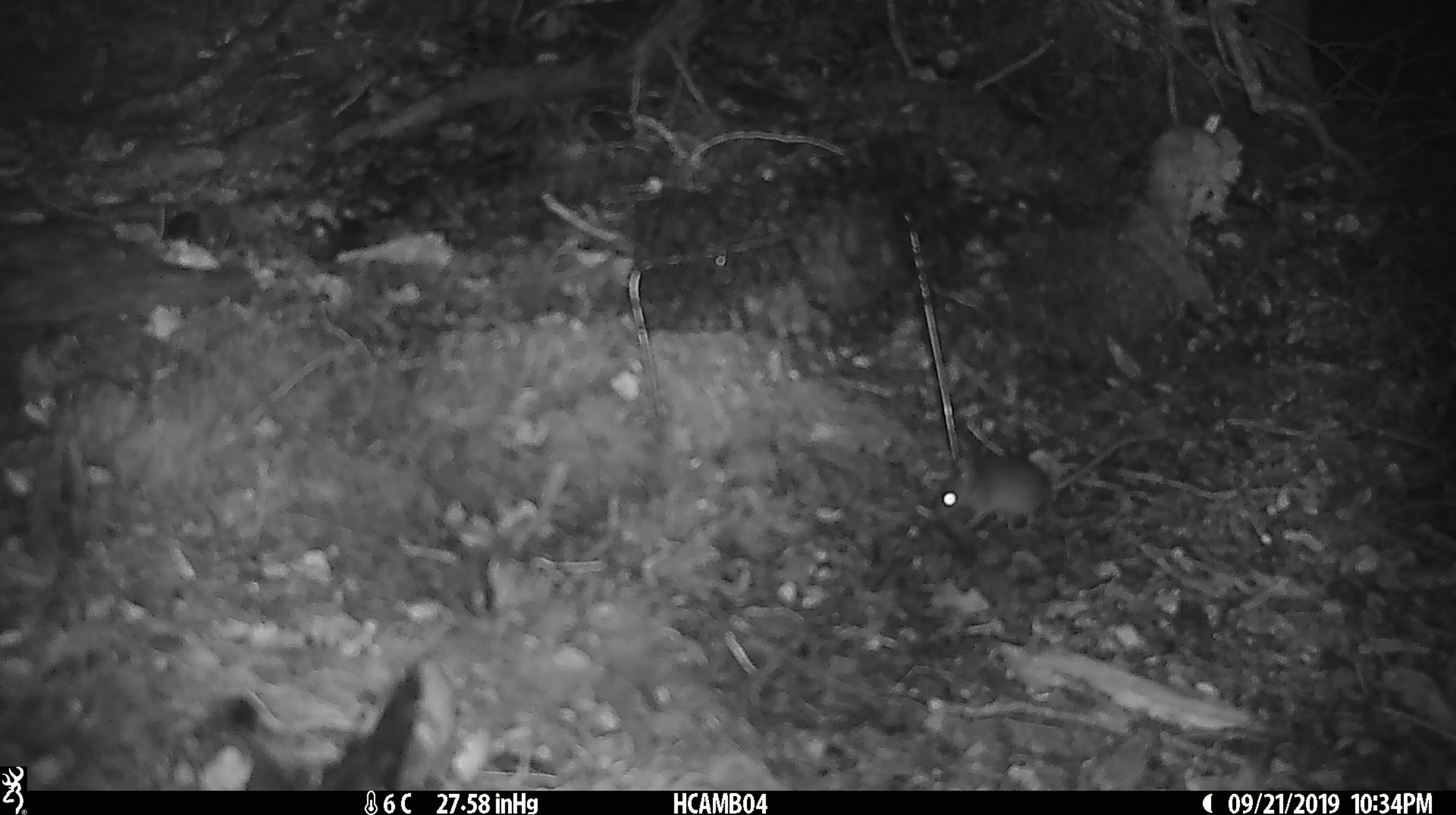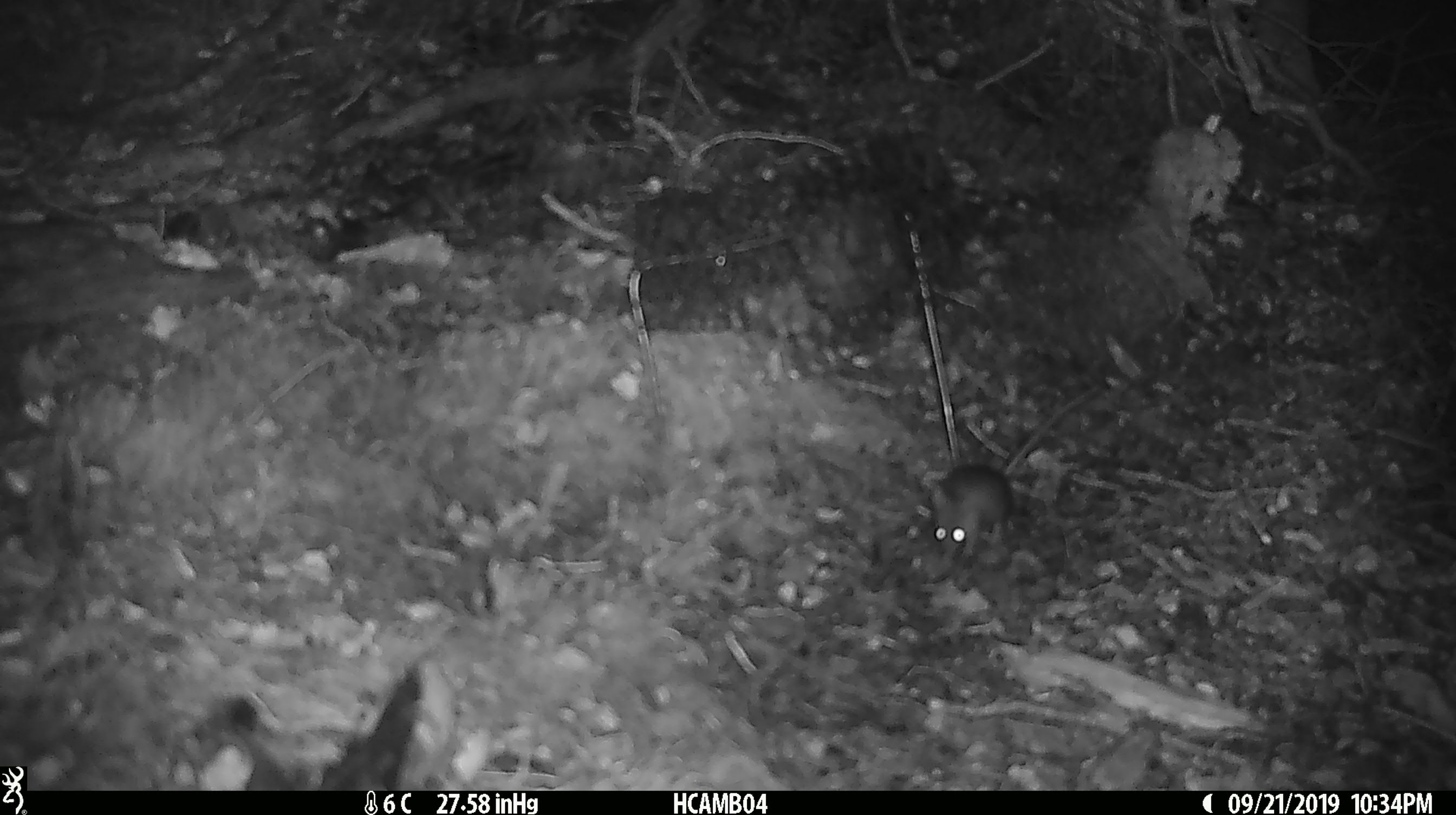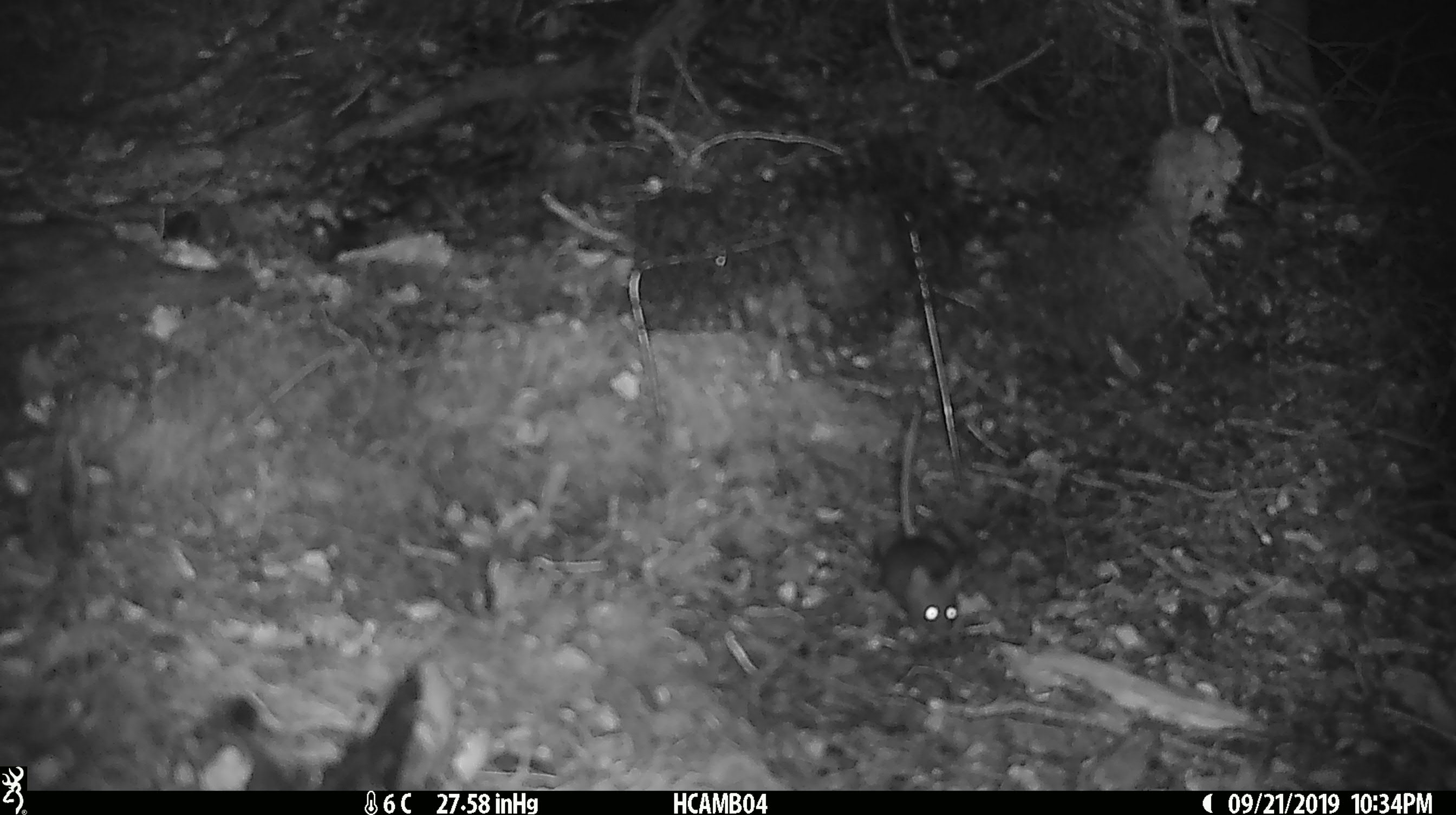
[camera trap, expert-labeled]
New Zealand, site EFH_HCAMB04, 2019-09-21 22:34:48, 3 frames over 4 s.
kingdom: Animalia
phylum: Chordata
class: Mammalia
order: Rodentia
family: Muridae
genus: Mus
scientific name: Mus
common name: mouse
Mouse (Mus).